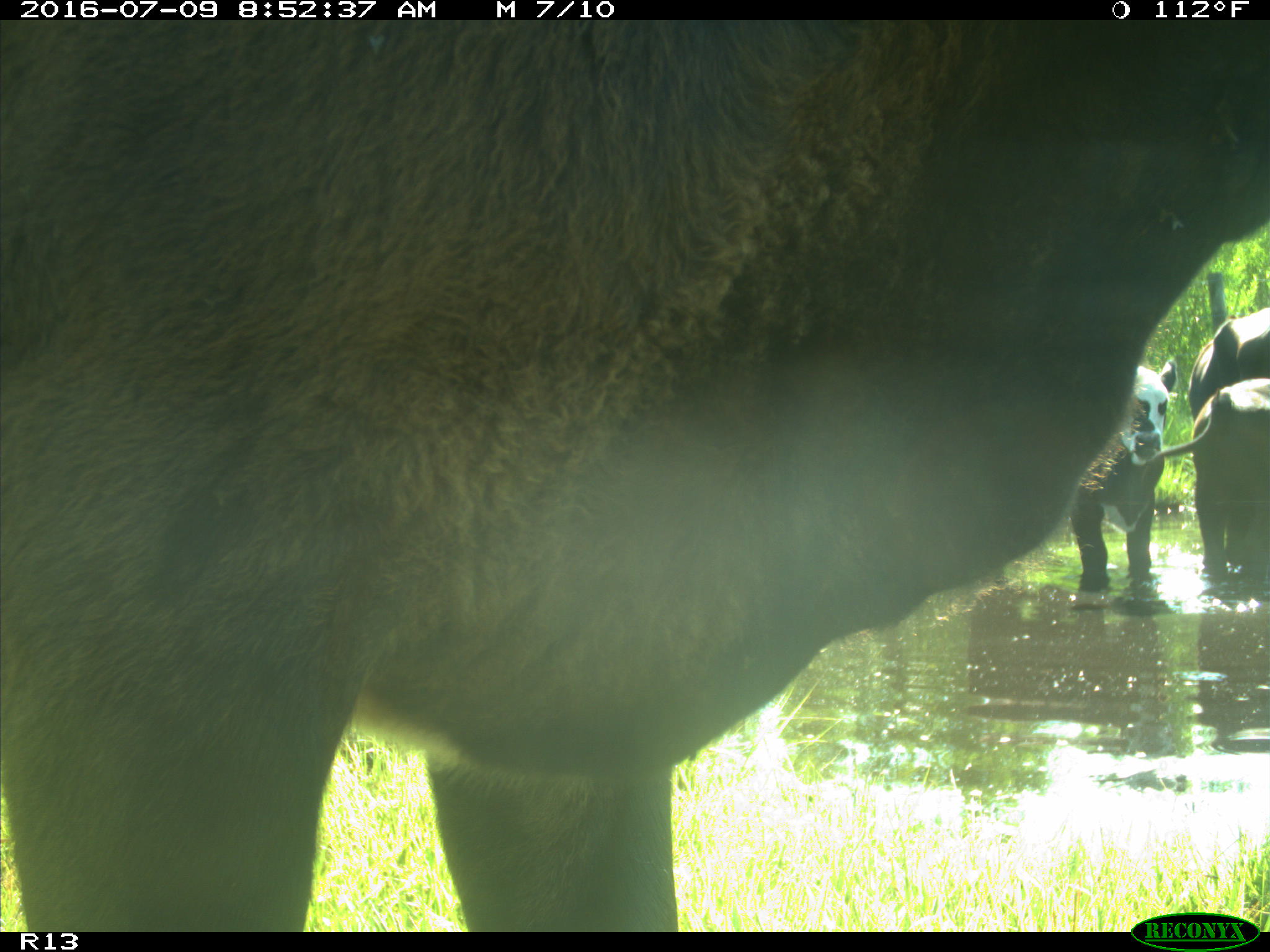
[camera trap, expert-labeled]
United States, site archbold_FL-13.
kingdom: Animalia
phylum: Chordata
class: Mammalia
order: Artiodactyla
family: Bovidae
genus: Bos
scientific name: Bos taurus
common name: domestic cow